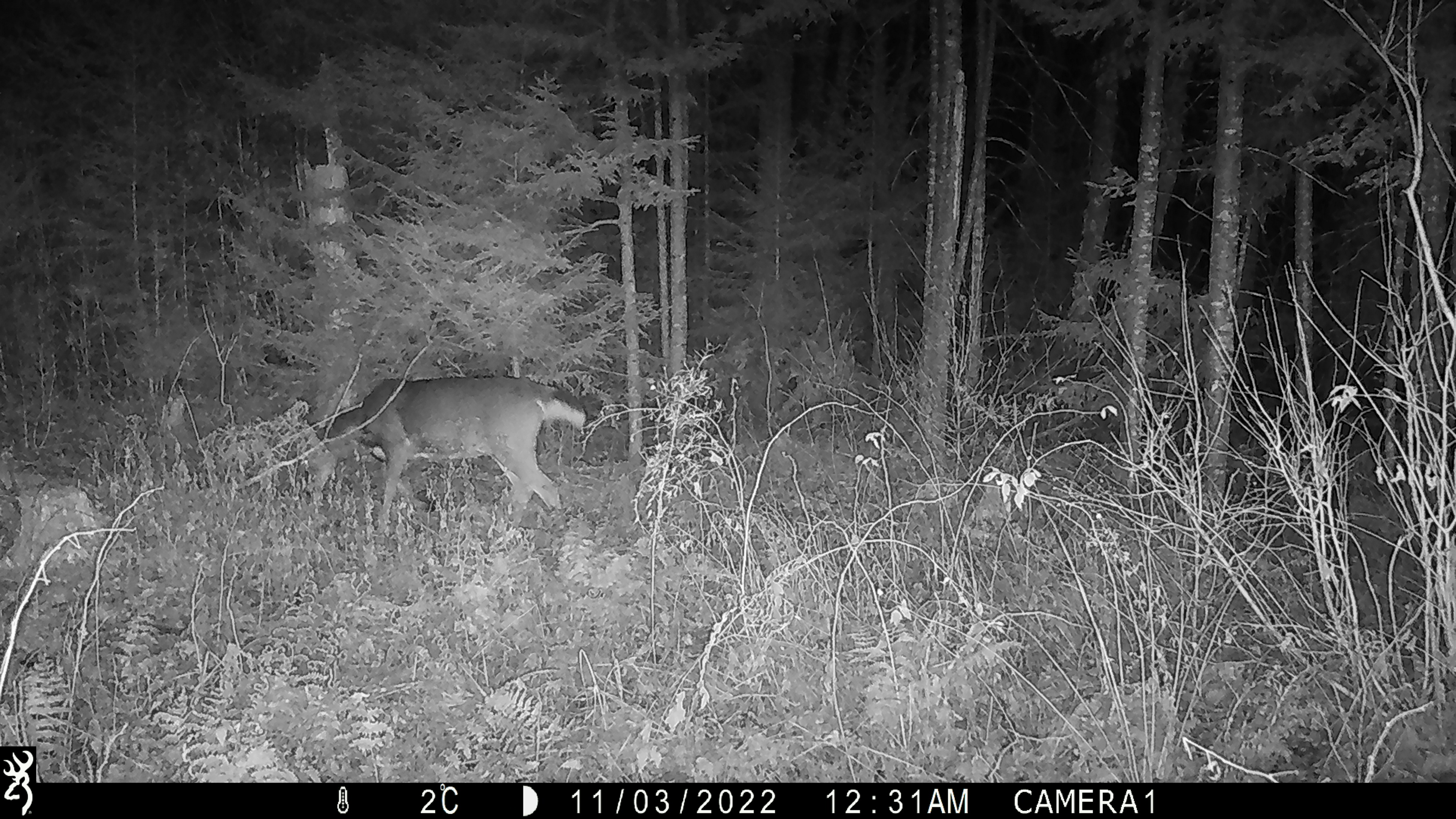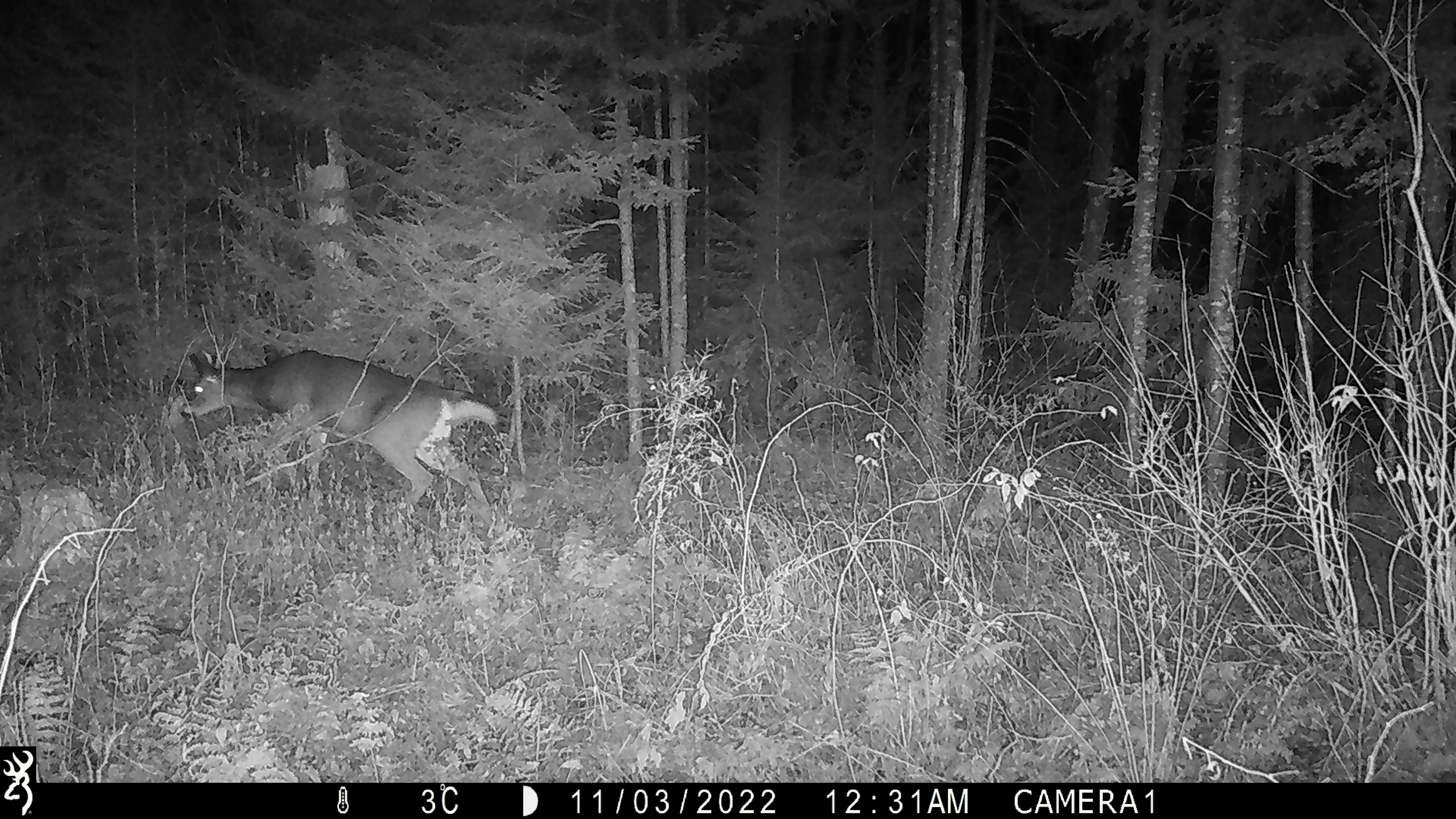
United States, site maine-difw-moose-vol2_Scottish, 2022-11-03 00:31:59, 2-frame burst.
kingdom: Animalia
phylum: Chordata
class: Mammalia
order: Artiodactyla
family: Cervidae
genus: Odocoileus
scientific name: Odocoileus virginianus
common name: white-tailed deer